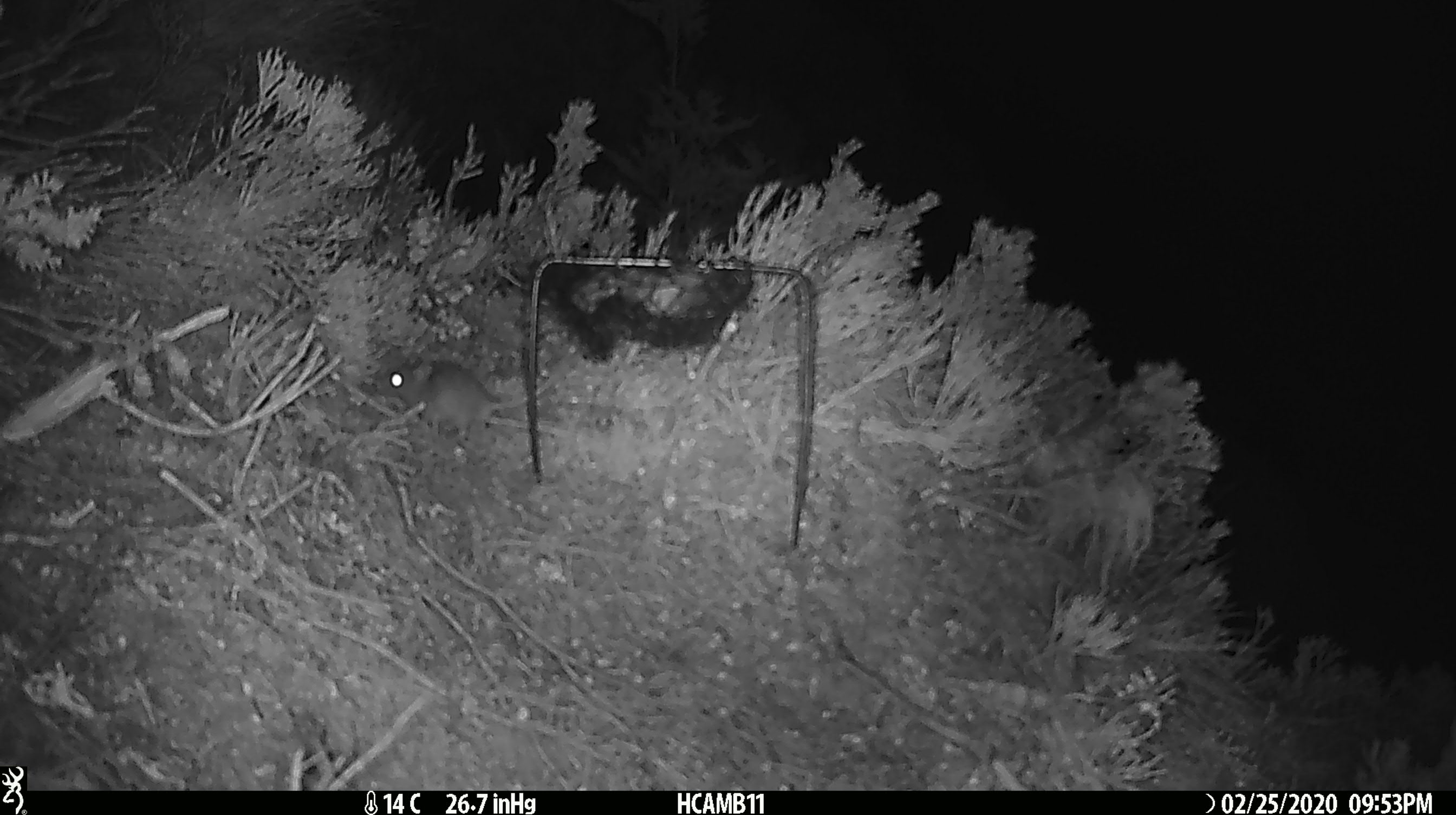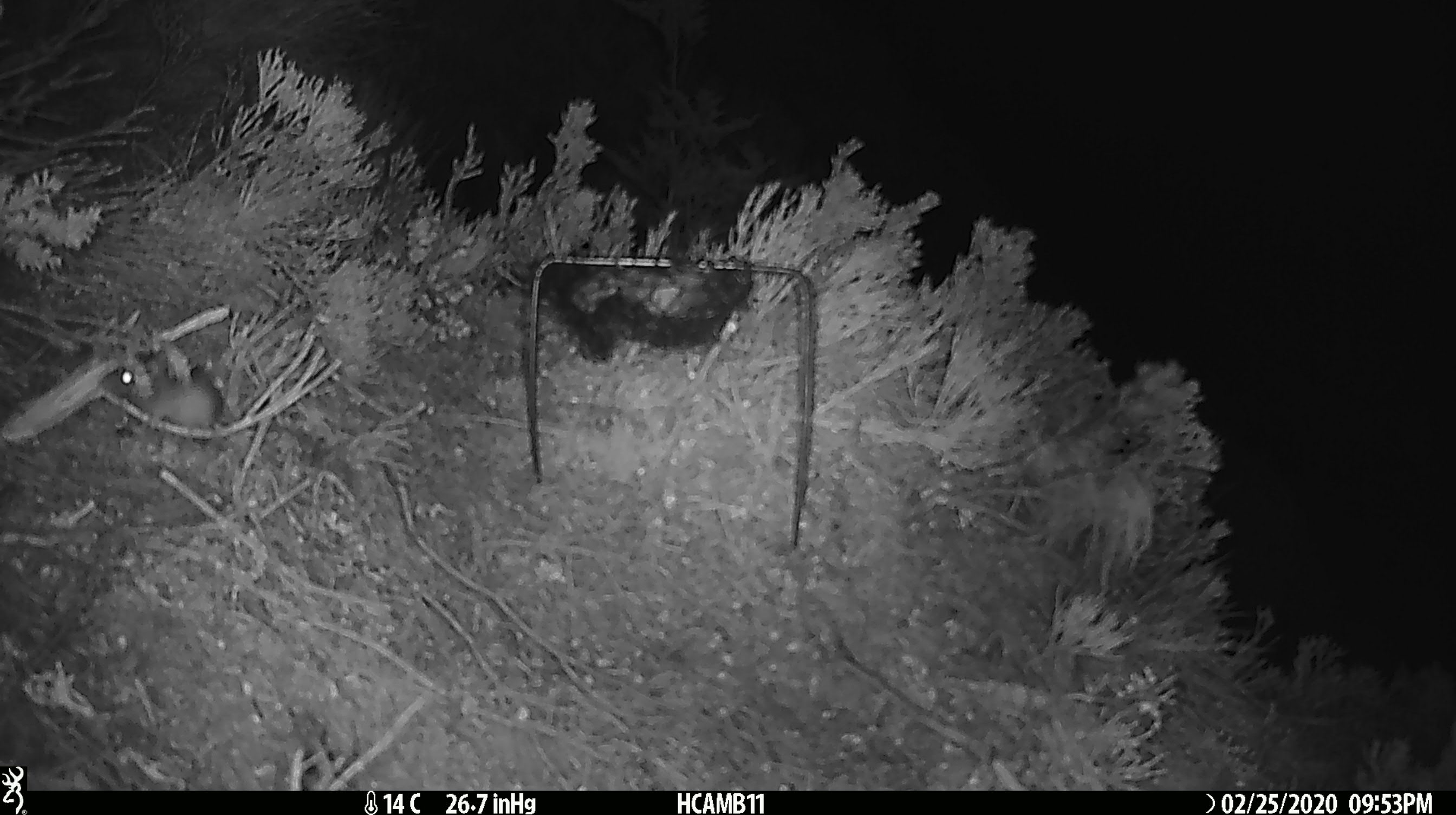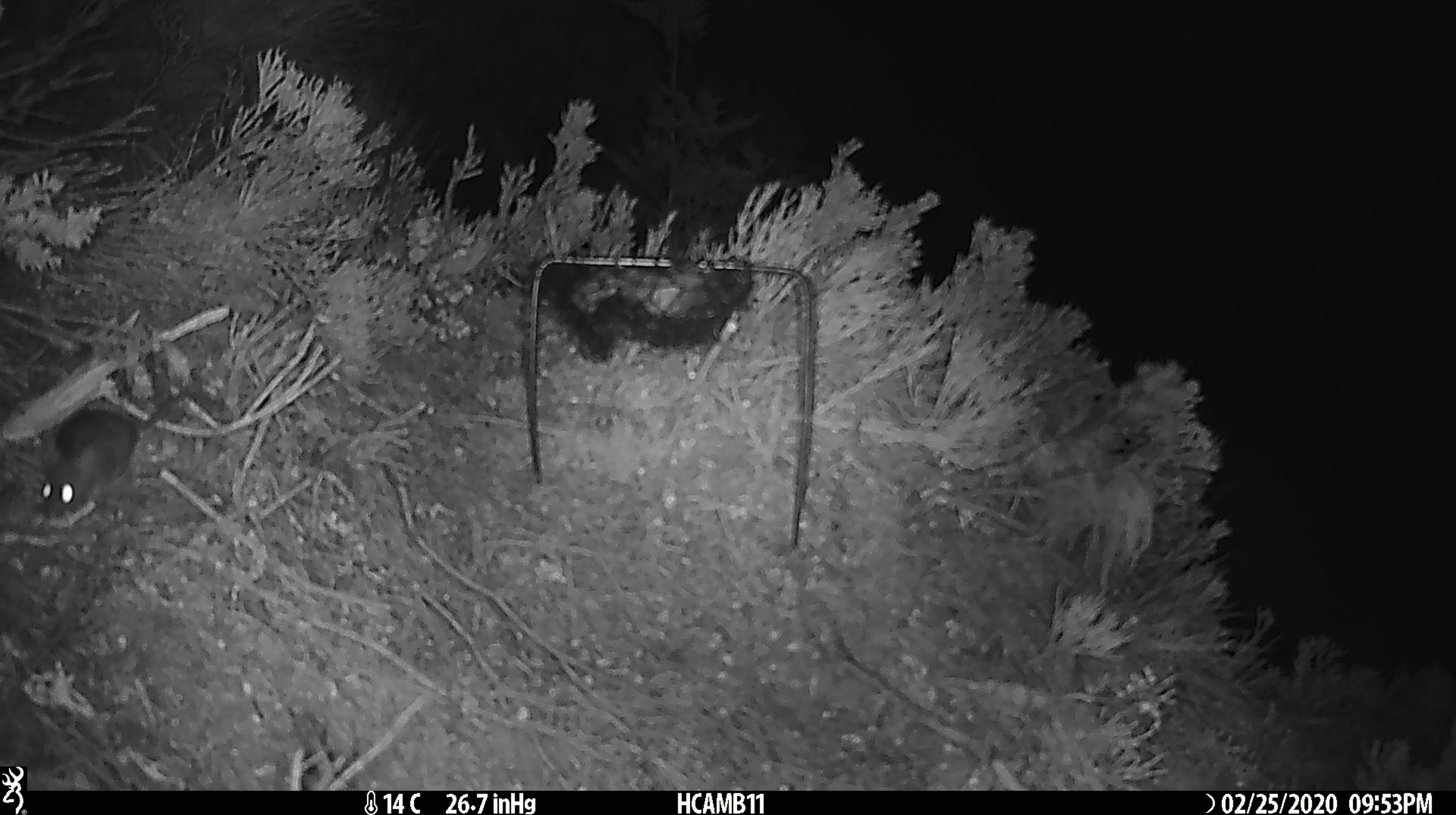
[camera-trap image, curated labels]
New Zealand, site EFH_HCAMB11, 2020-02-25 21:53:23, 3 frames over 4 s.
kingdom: Animalia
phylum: Chordata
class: Mammalia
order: Rodentia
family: Muridae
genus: Mus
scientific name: Mus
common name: mouse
Mouse (Mus).